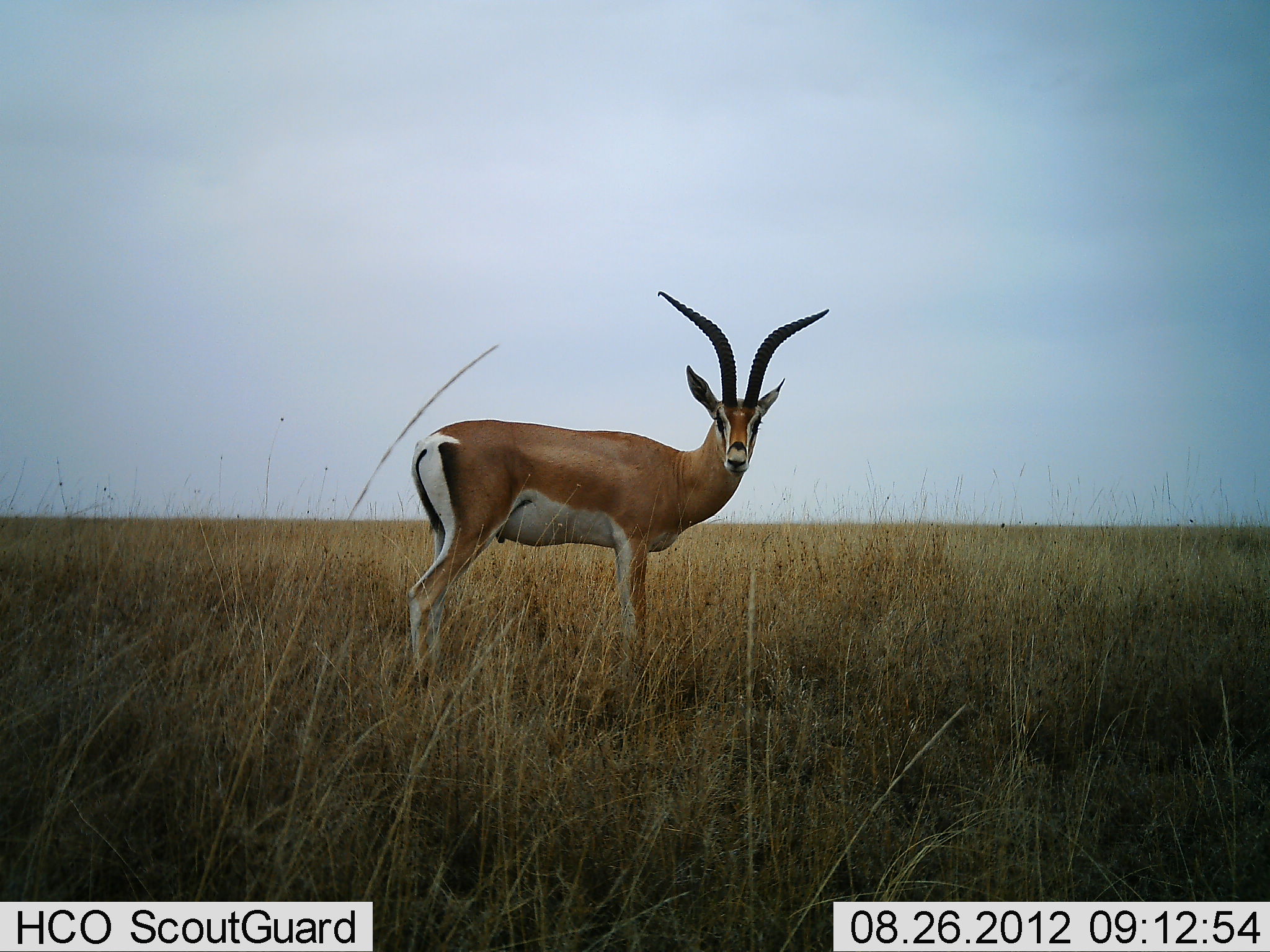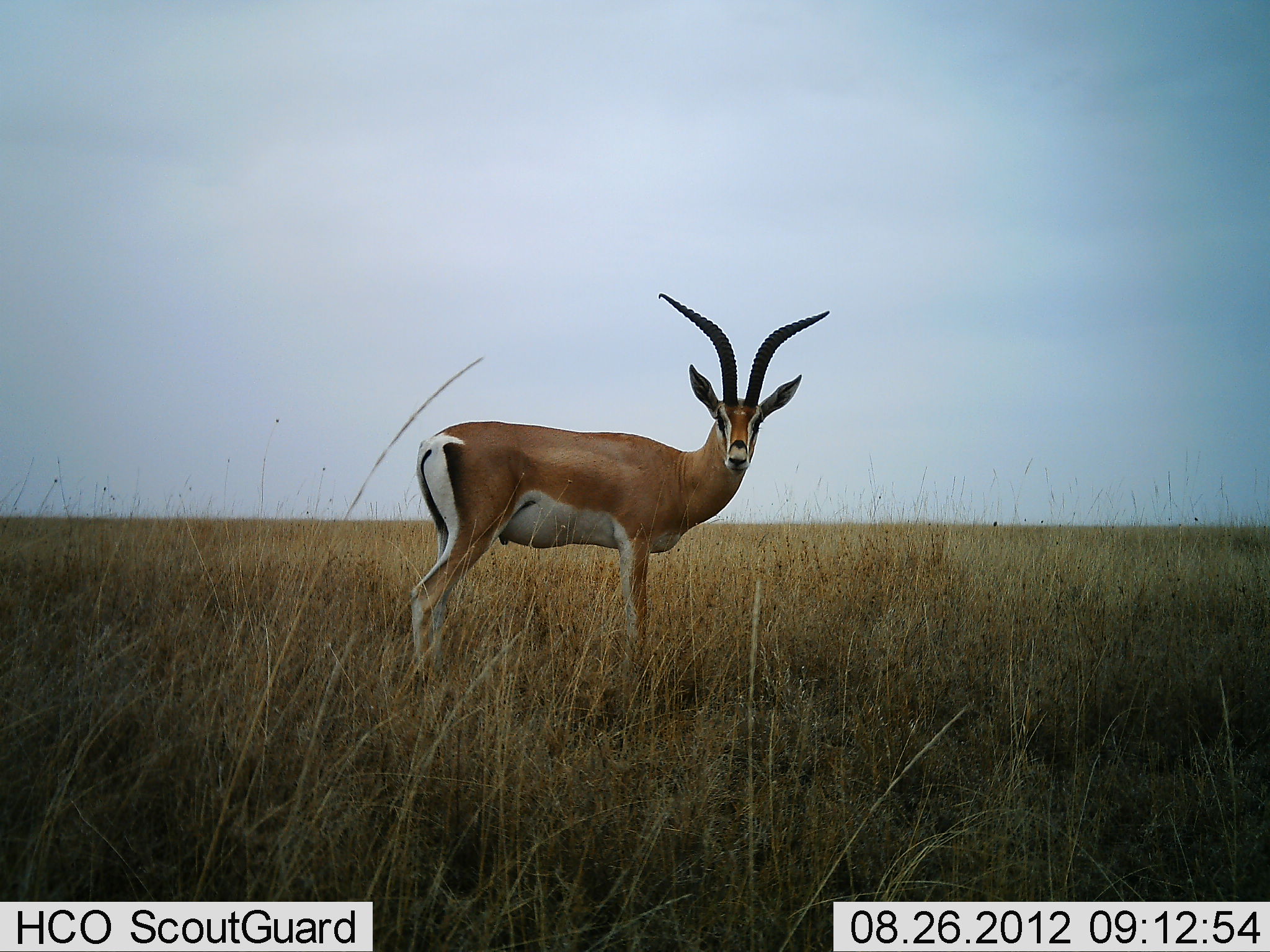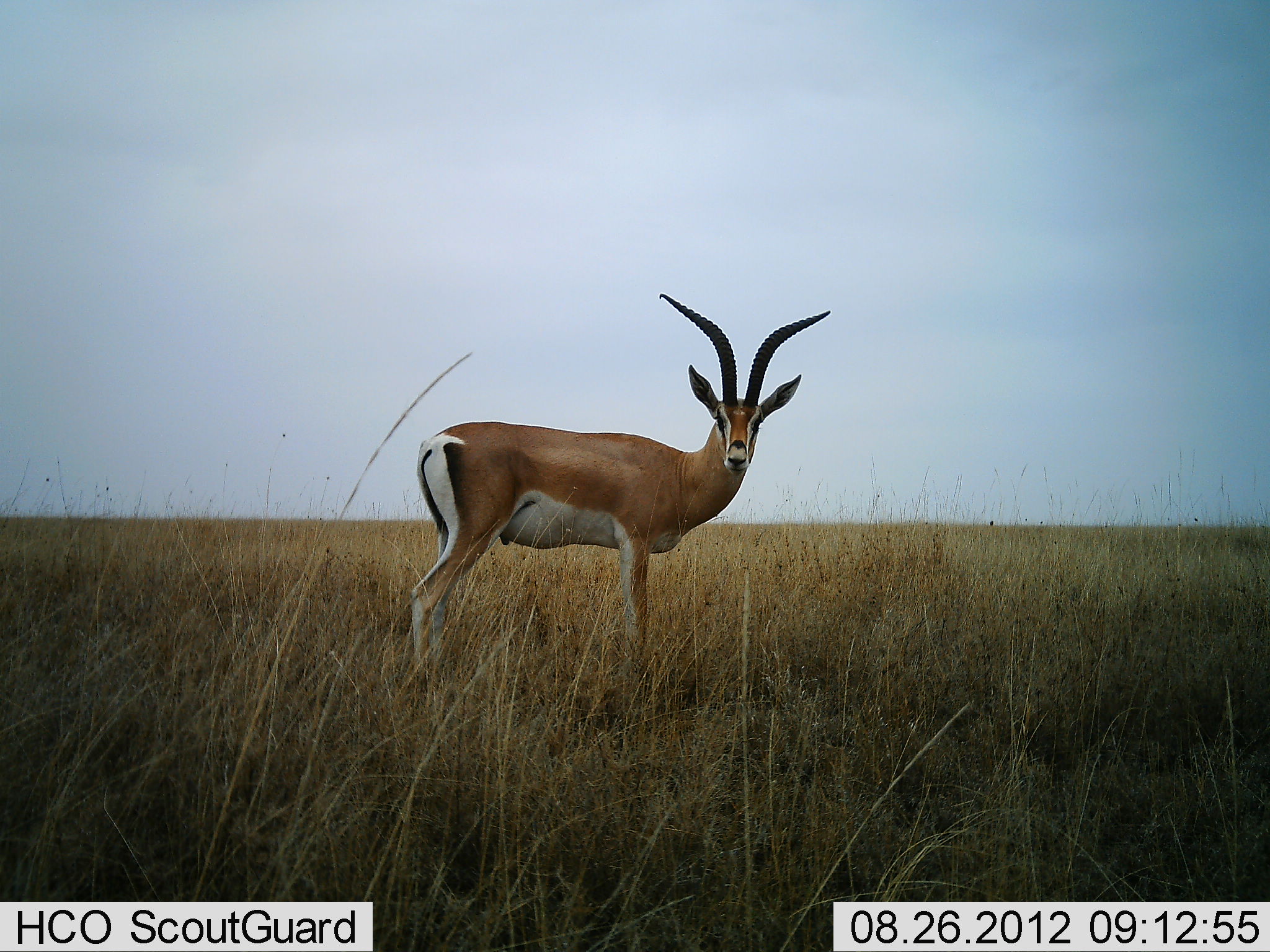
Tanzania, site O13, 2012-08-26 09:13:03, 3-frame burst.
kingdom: Animalia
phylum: Chordata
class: Mammalia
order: Artiodactyla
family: Bovidae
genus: Nanger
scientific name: Nanger granti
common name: grant's gazelle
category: gazellegrants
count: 1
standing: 100%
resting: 0%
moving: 0%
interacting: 0%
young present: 0%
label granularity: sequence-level